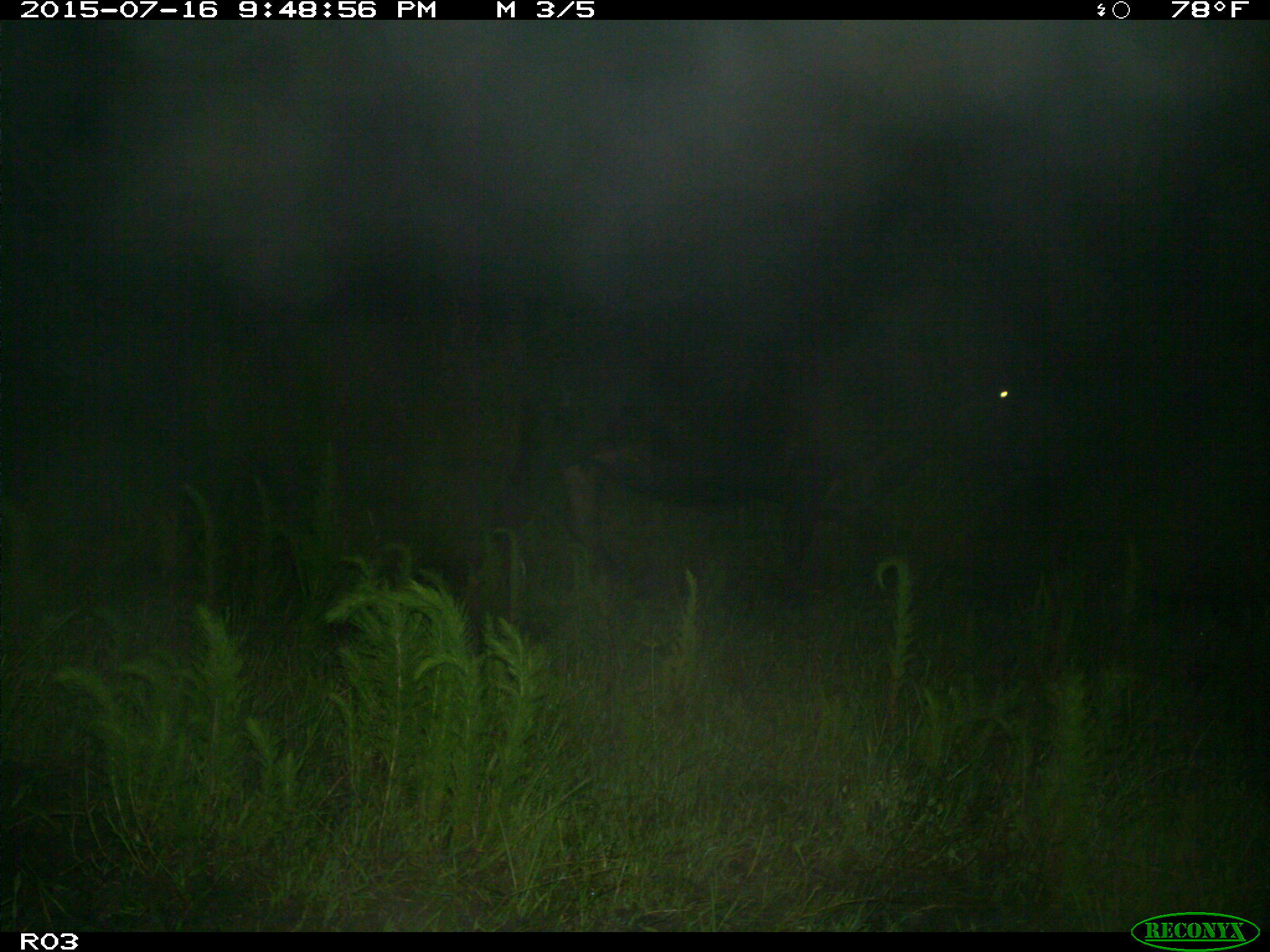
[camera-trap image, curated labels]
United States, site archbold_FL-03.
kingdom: Animalia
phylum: Chordata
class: Mammalia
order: Artiodactyla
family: Bovidae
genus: Bos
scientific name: Bos taurus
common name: domestic cow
Bos taurus (domestic cow).